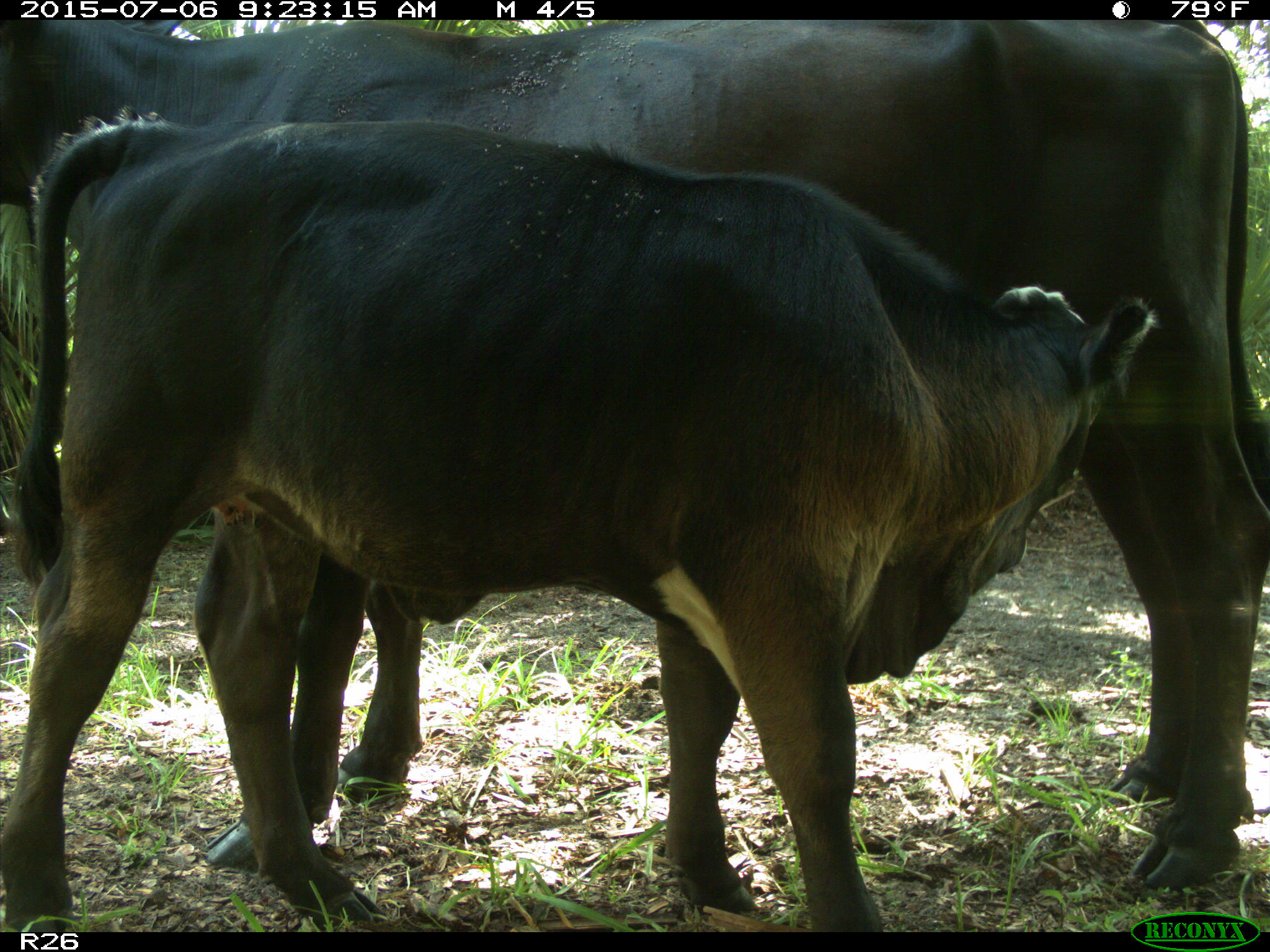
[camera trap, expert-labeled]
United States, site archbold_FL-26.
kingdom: Animalia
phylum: Chordata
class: Mammalia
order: Artiodactyla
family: Bovidae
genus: Bos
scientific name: Bos taurus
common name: domestic cow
Bos taurus (domestic cow).